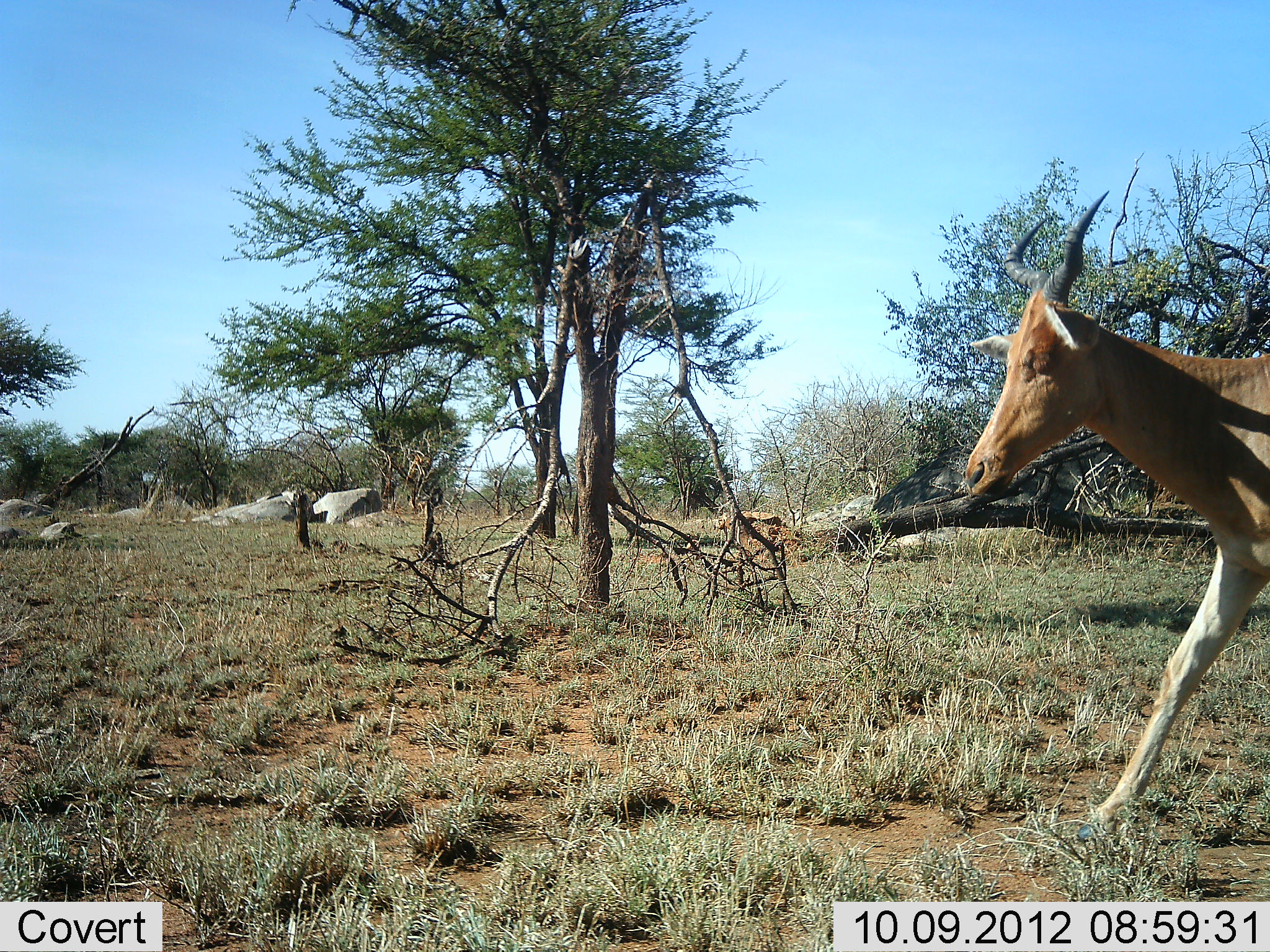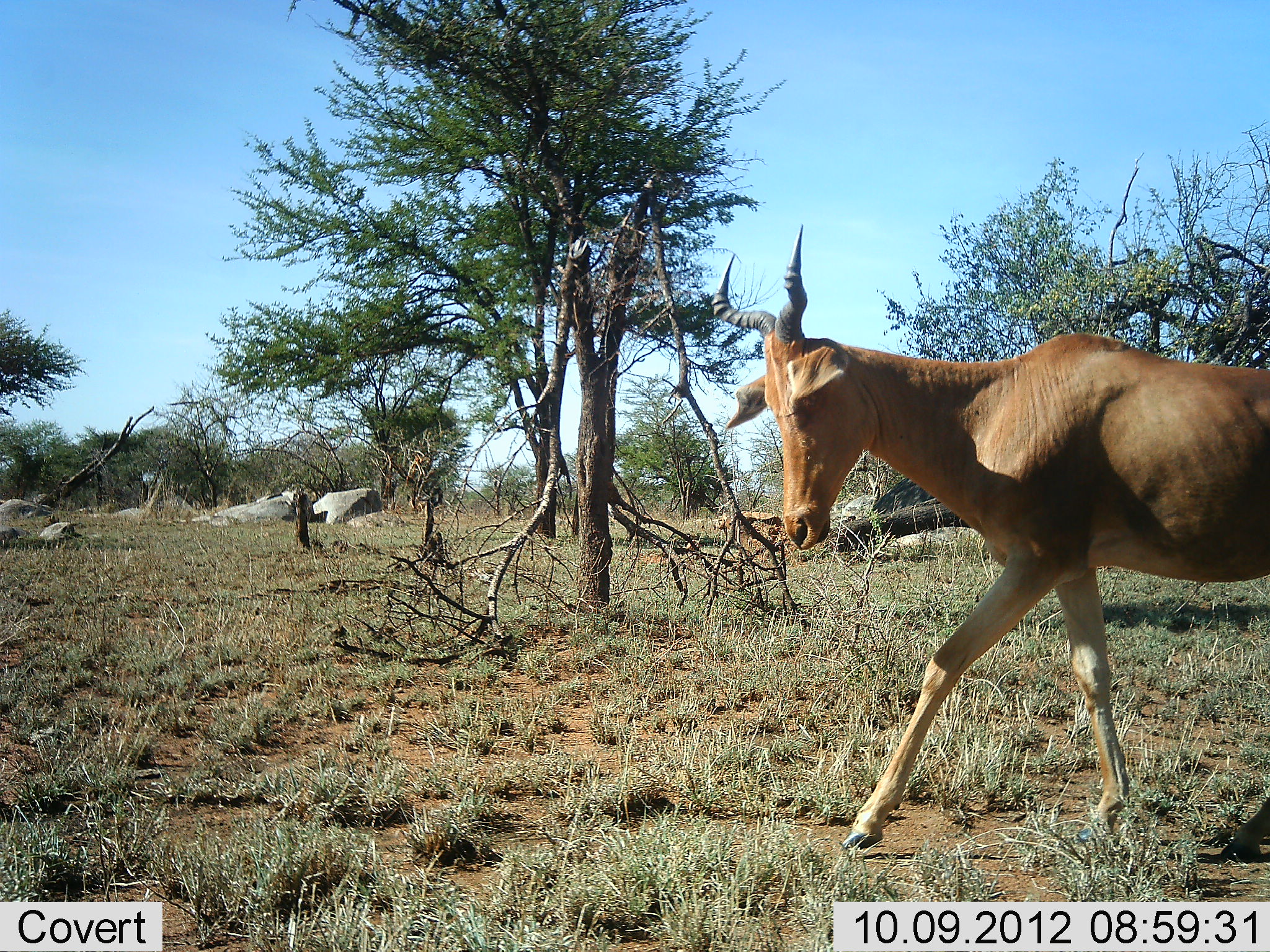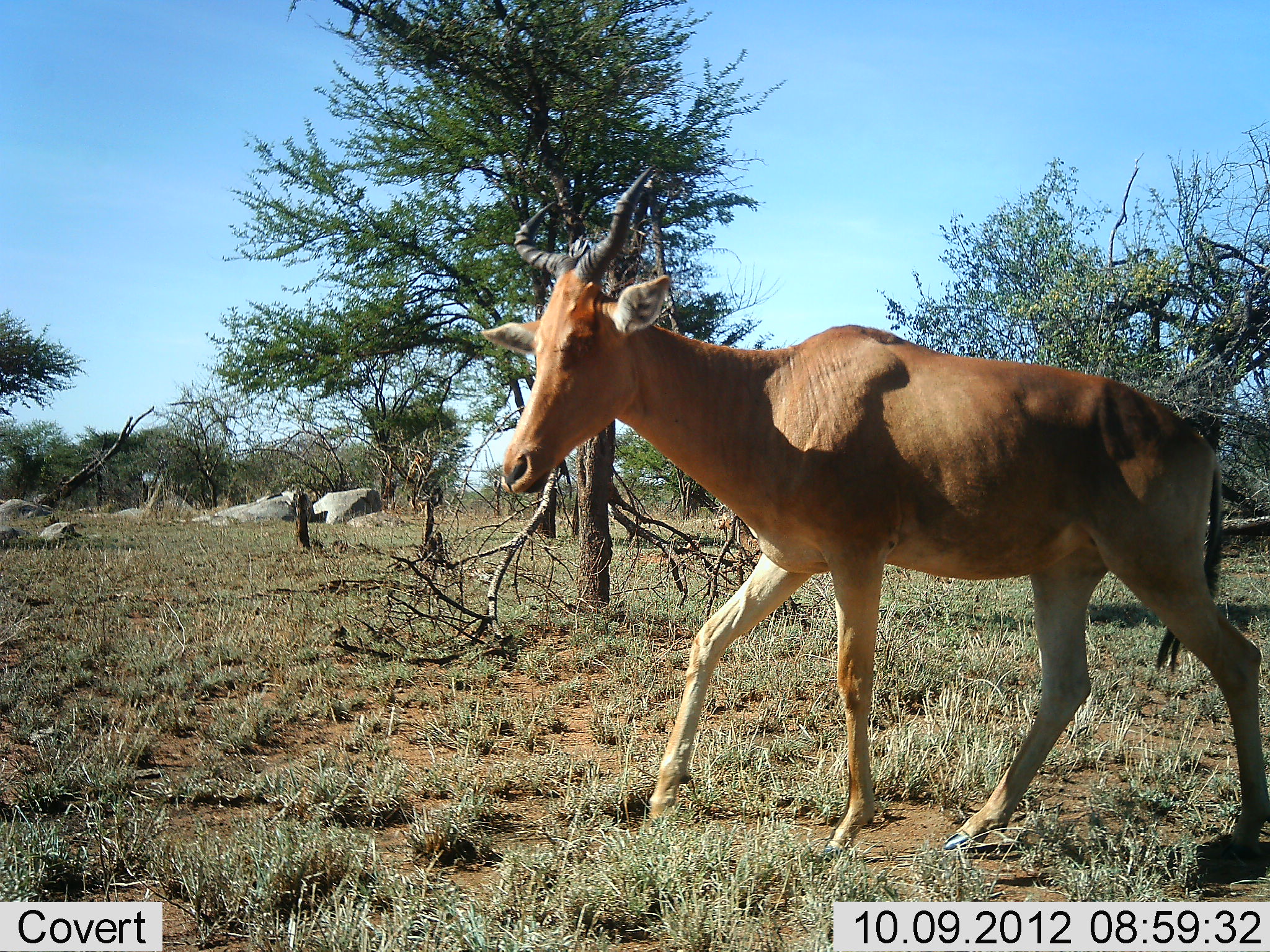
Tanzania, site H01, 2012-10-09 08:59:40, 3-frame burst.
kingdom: Animalia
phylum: Chordata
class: Mammalia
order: Artiodactyla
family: Bovidae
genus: Alcelaphus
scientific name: Alcelaphus buselaphus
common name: hartebeest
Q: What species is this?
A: Hartebeest (Alcelaphus buselaphus).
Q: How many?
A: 1.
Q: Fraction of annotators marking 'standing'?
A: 10%.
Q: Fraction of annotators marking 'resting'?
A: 0%.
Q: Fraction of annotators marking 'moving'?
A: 100%.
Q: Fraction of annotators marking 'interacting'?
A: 0%.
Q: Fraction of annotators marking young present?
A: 0%.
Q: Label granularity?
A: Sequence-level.